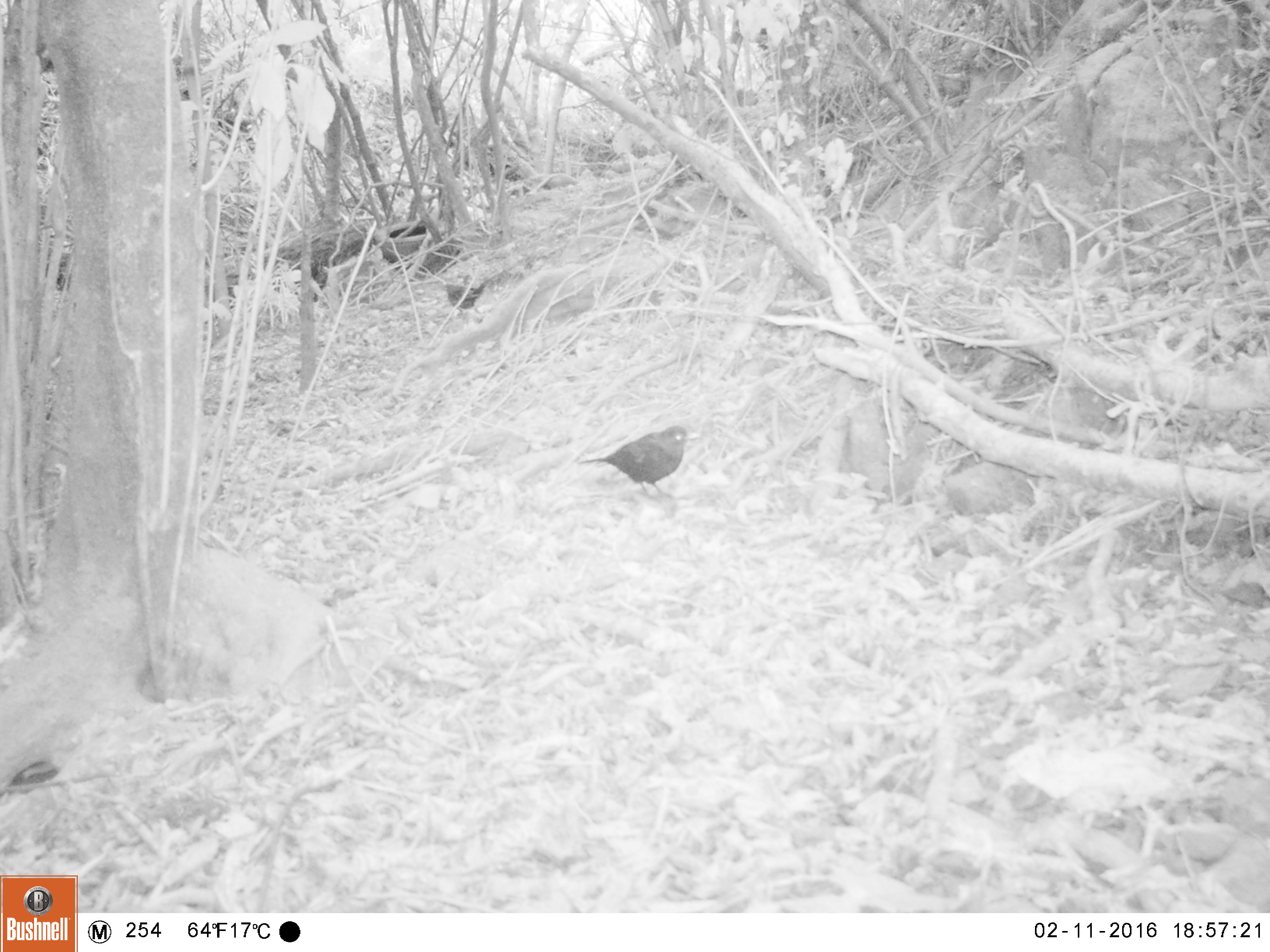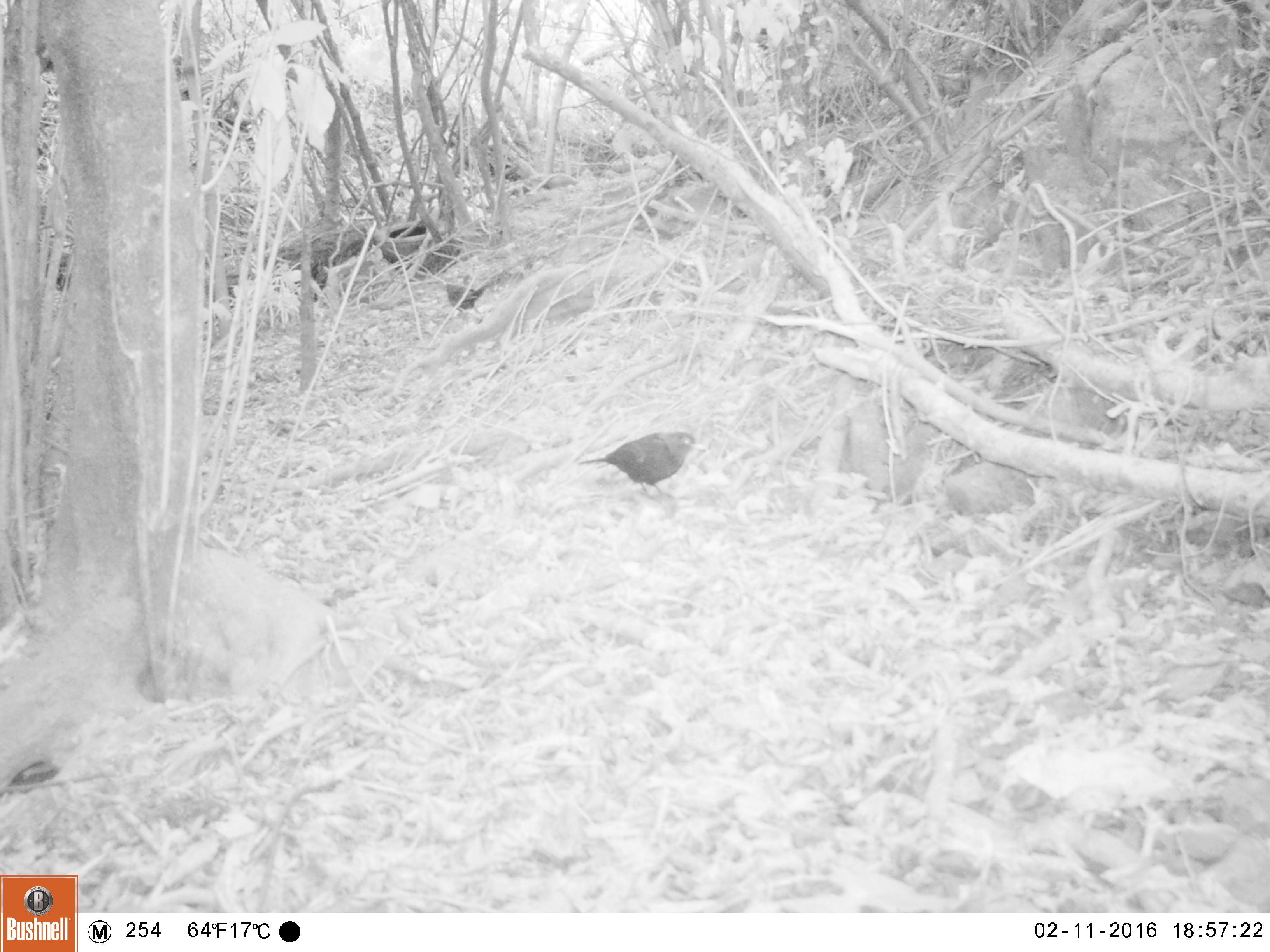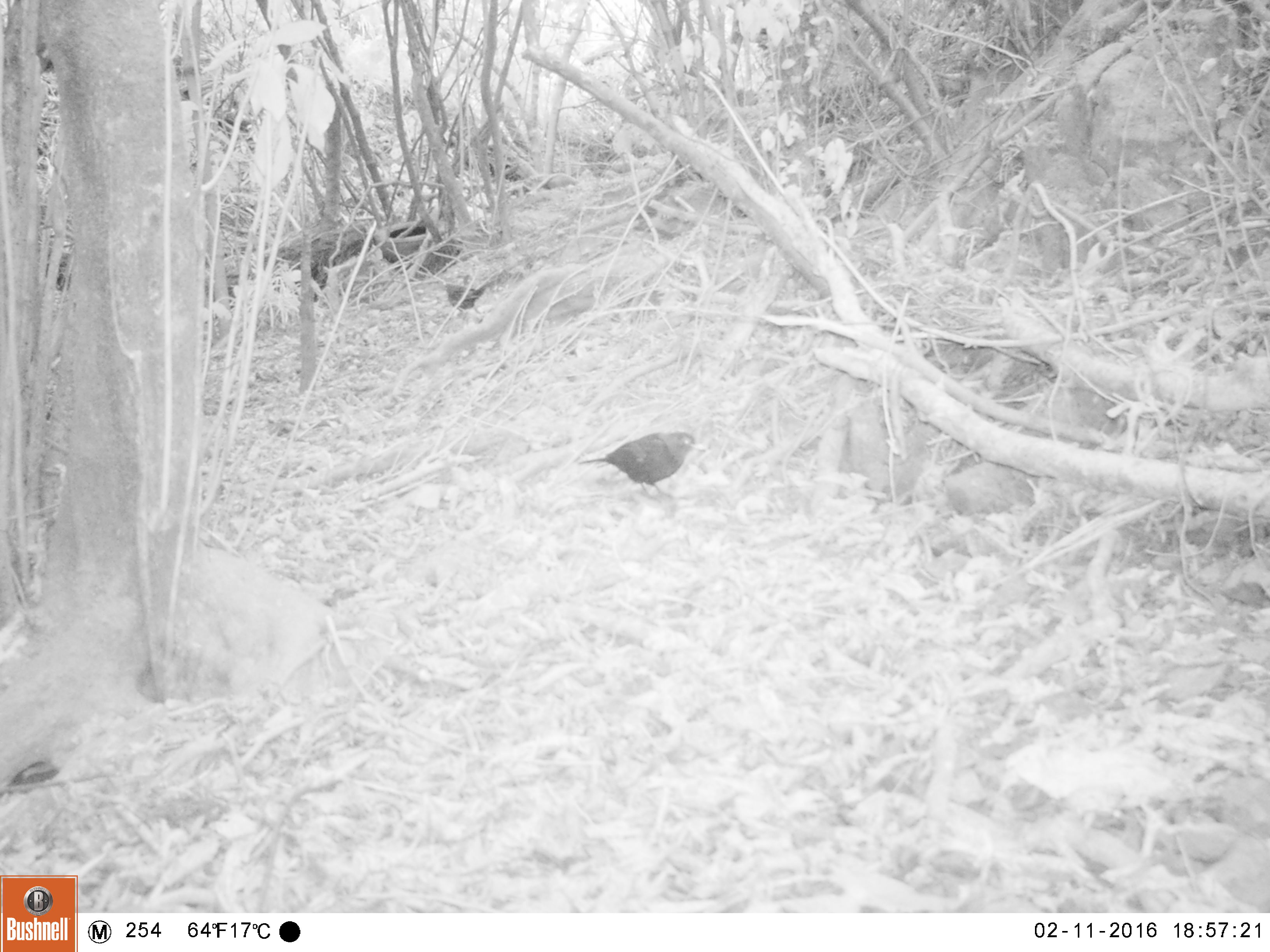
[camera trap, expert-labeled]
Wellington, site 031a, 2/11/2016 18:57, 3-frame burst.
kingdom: Animalia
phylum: Chordata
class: Aves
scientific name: Aves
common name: bird